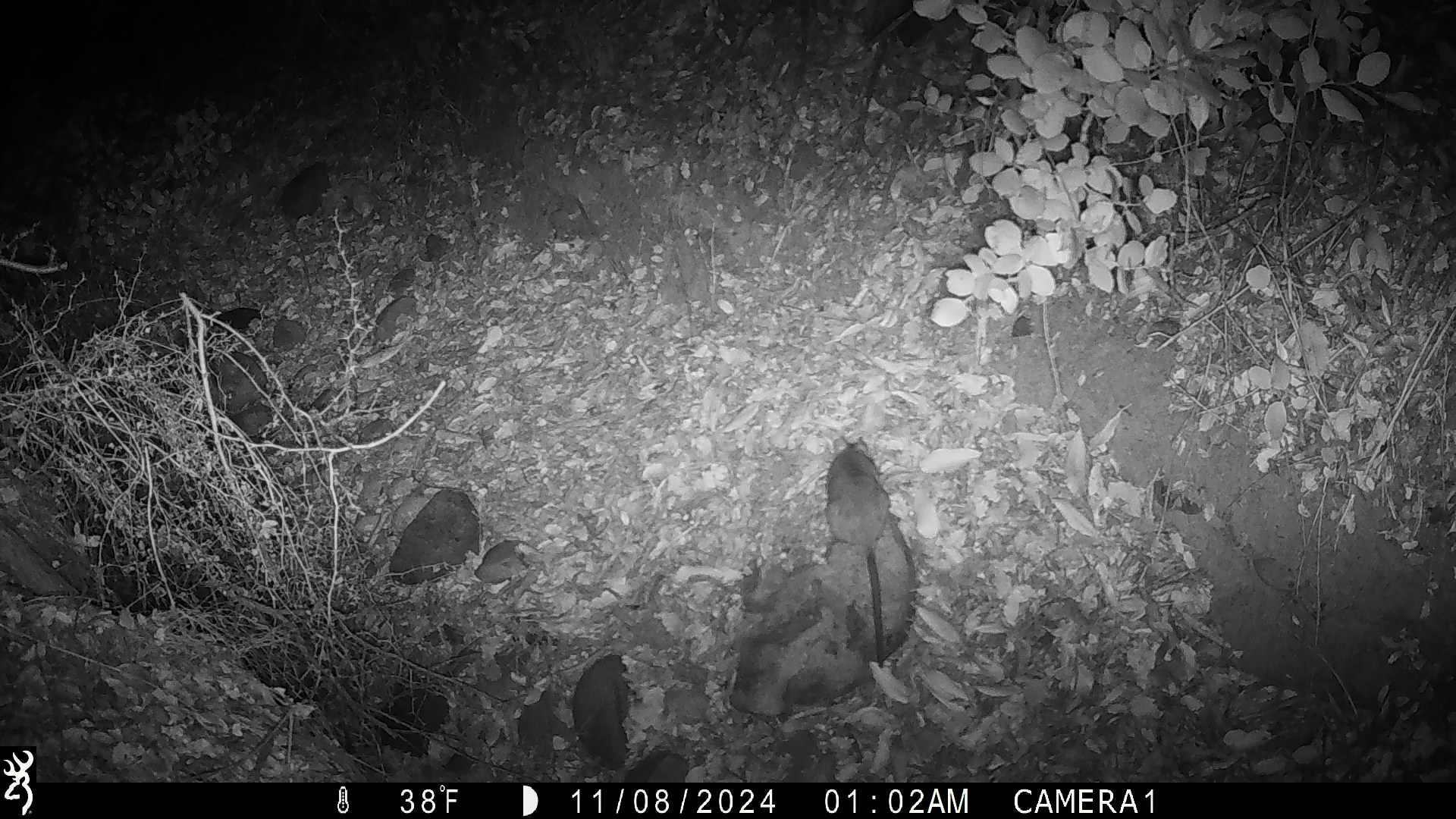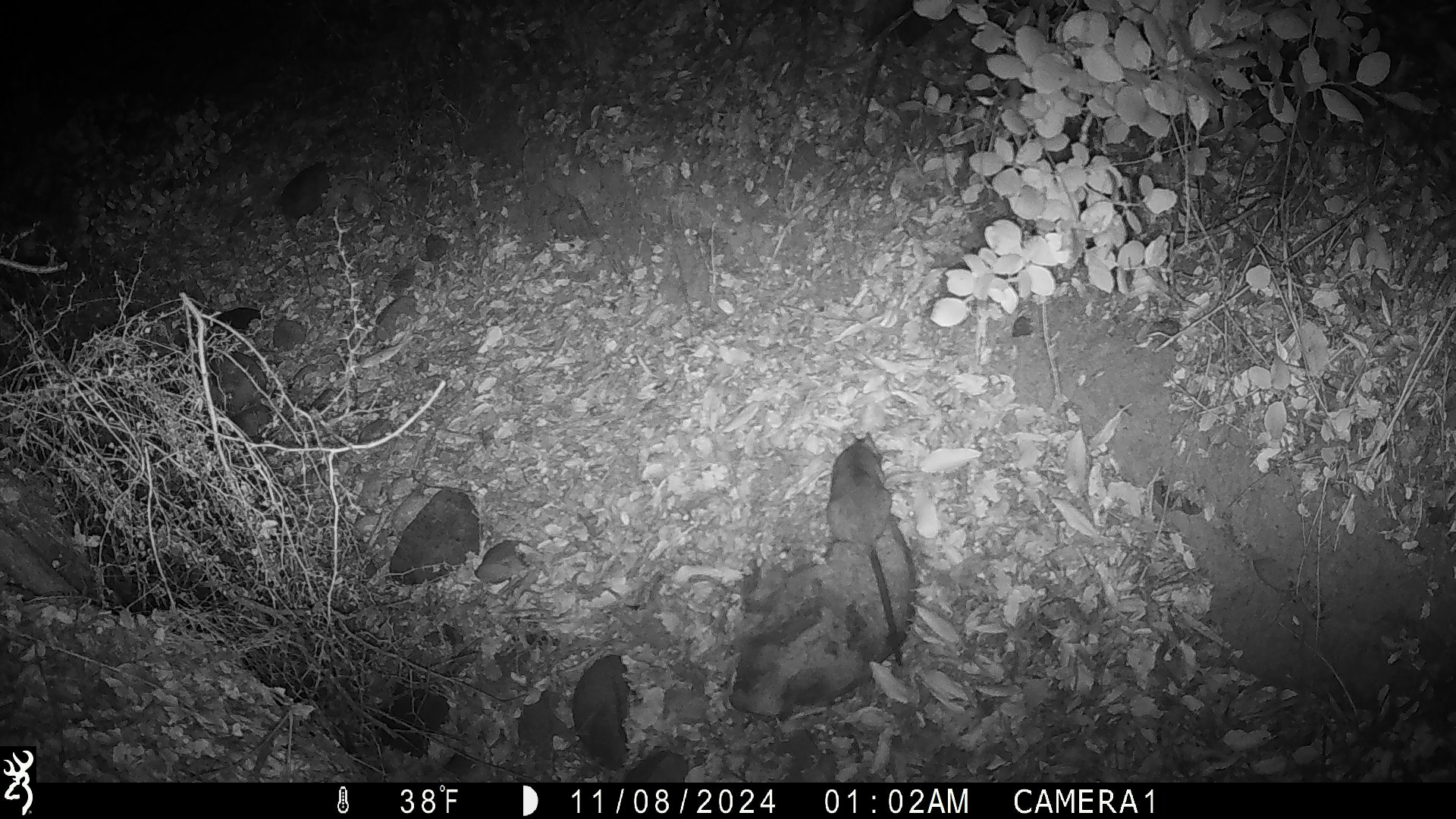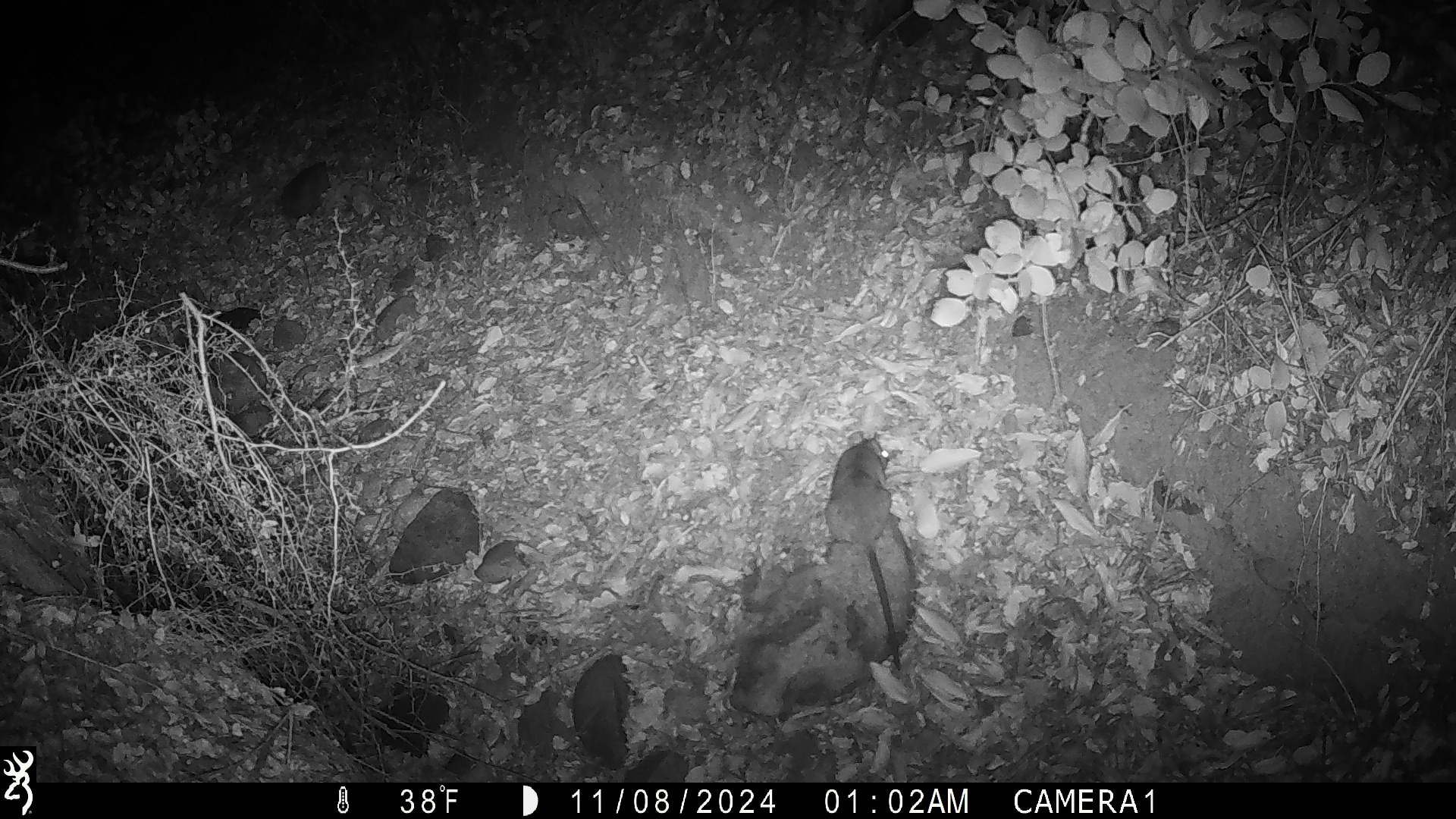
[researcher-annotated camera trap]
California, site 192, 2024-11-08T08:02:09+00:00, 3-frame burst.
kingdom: Animalia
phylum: Chordata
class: Mammalia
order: Rodentia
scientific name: Rodentia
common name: mouse or rat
Mouse or rat (Rodentia).